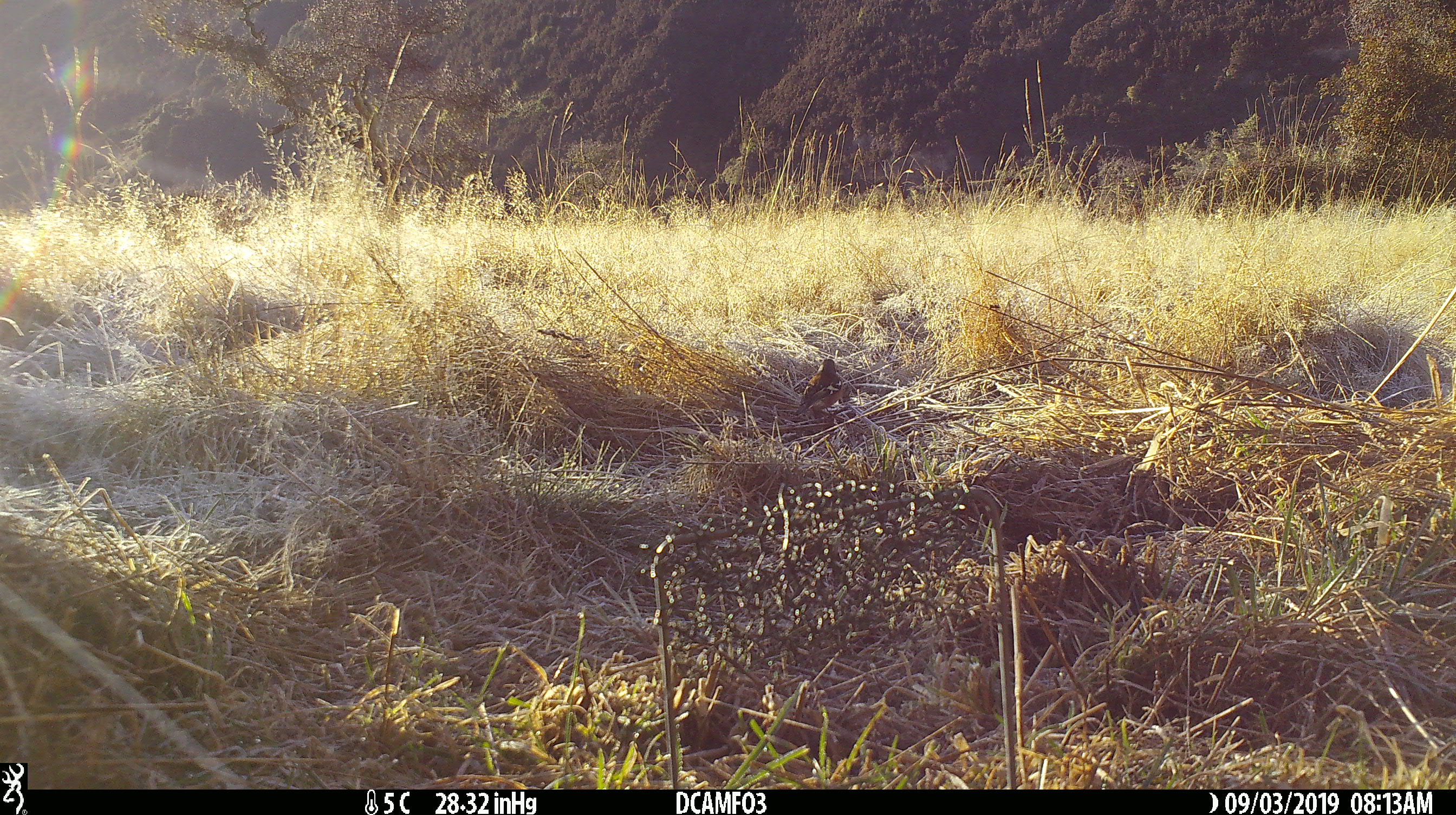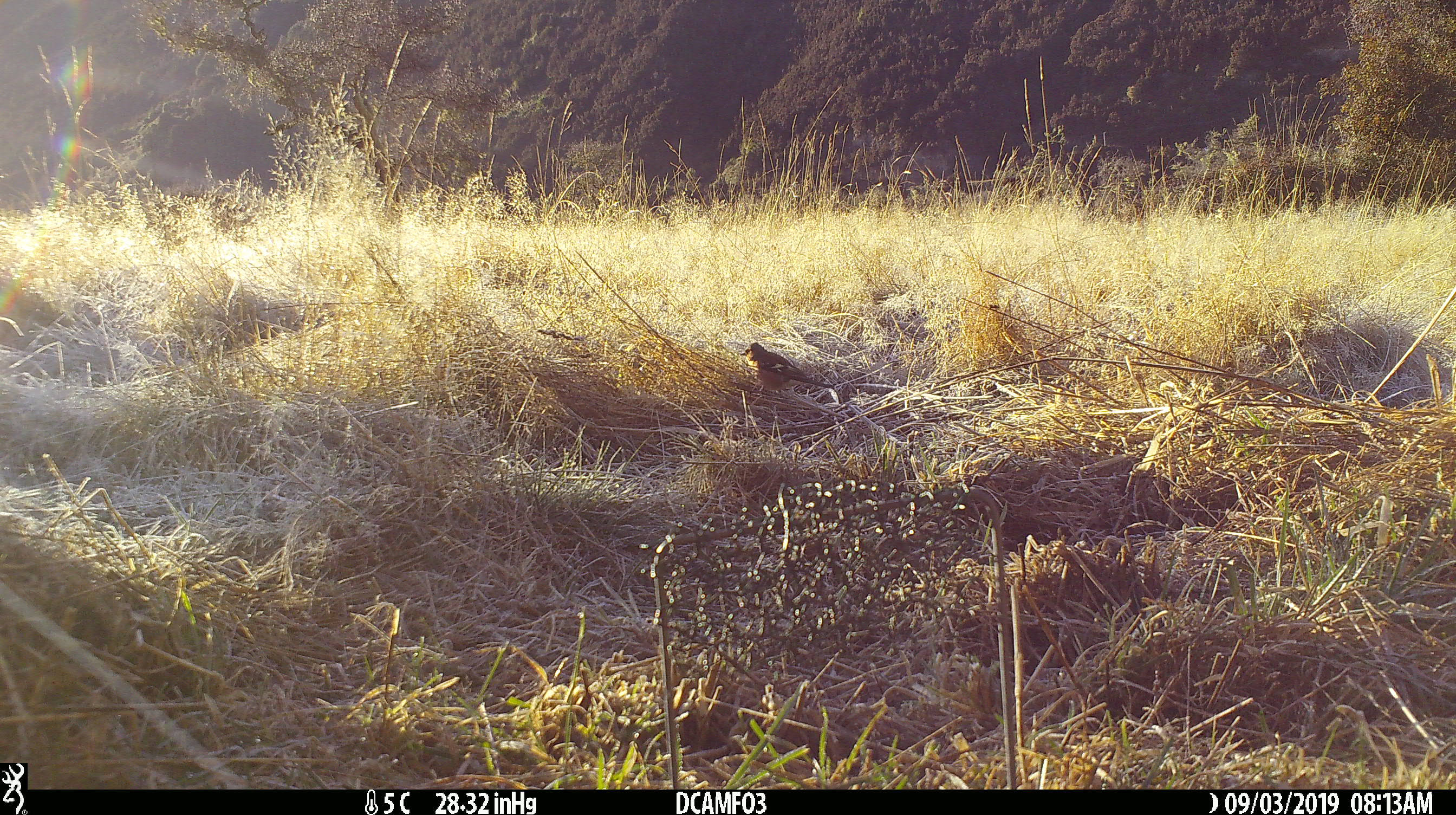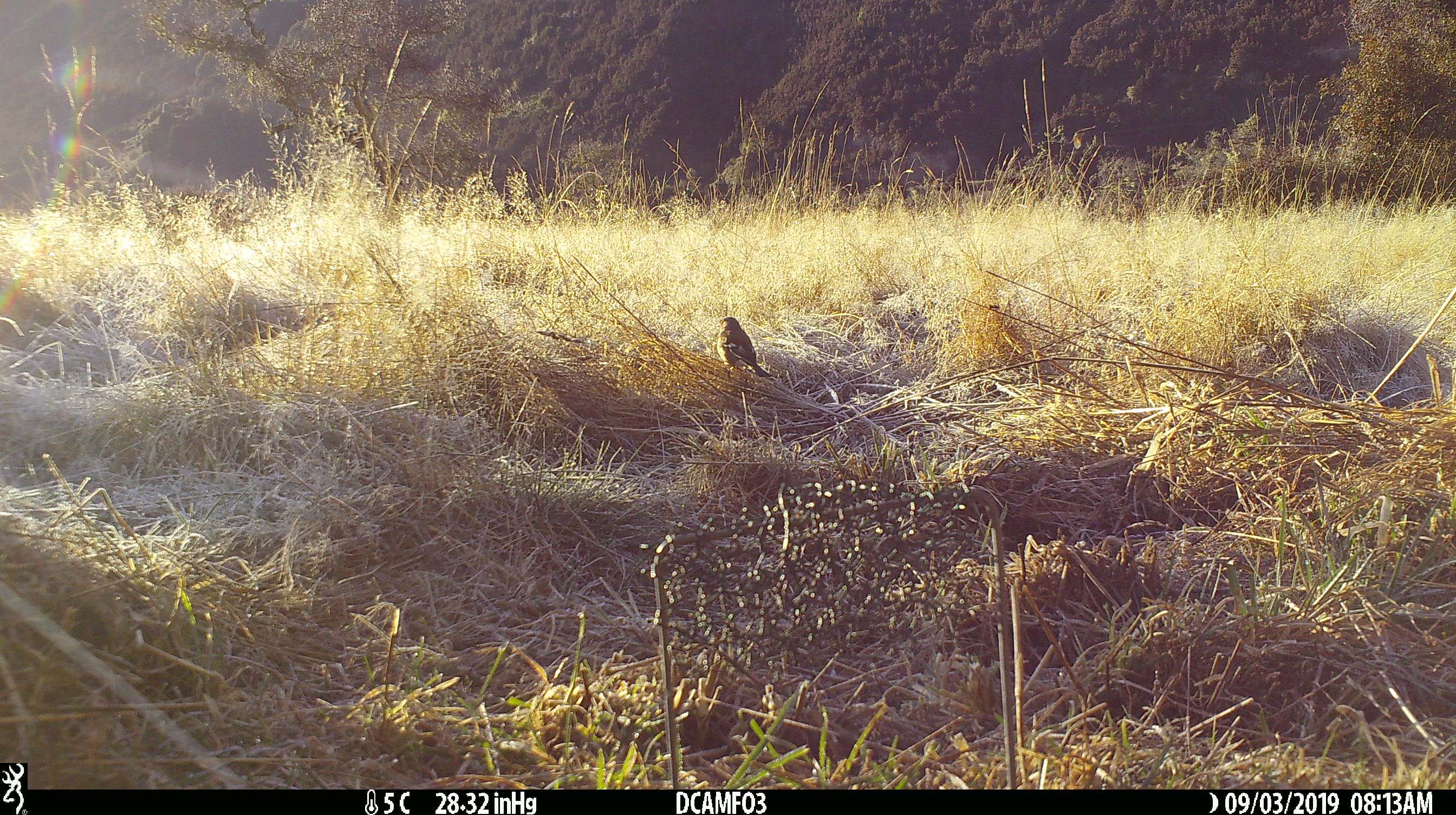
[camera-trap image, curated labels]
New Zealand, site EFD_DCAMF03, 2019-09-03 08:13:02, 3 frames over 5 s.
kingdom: Animalia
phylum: Chordata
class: Aves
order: Passeriformes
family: Fringillidae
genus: Fringilla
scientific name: Fringilla coelebs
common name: common chaffinch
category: chaffinch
Chaffinch (common chaffinch) (Fringilla coelebs).